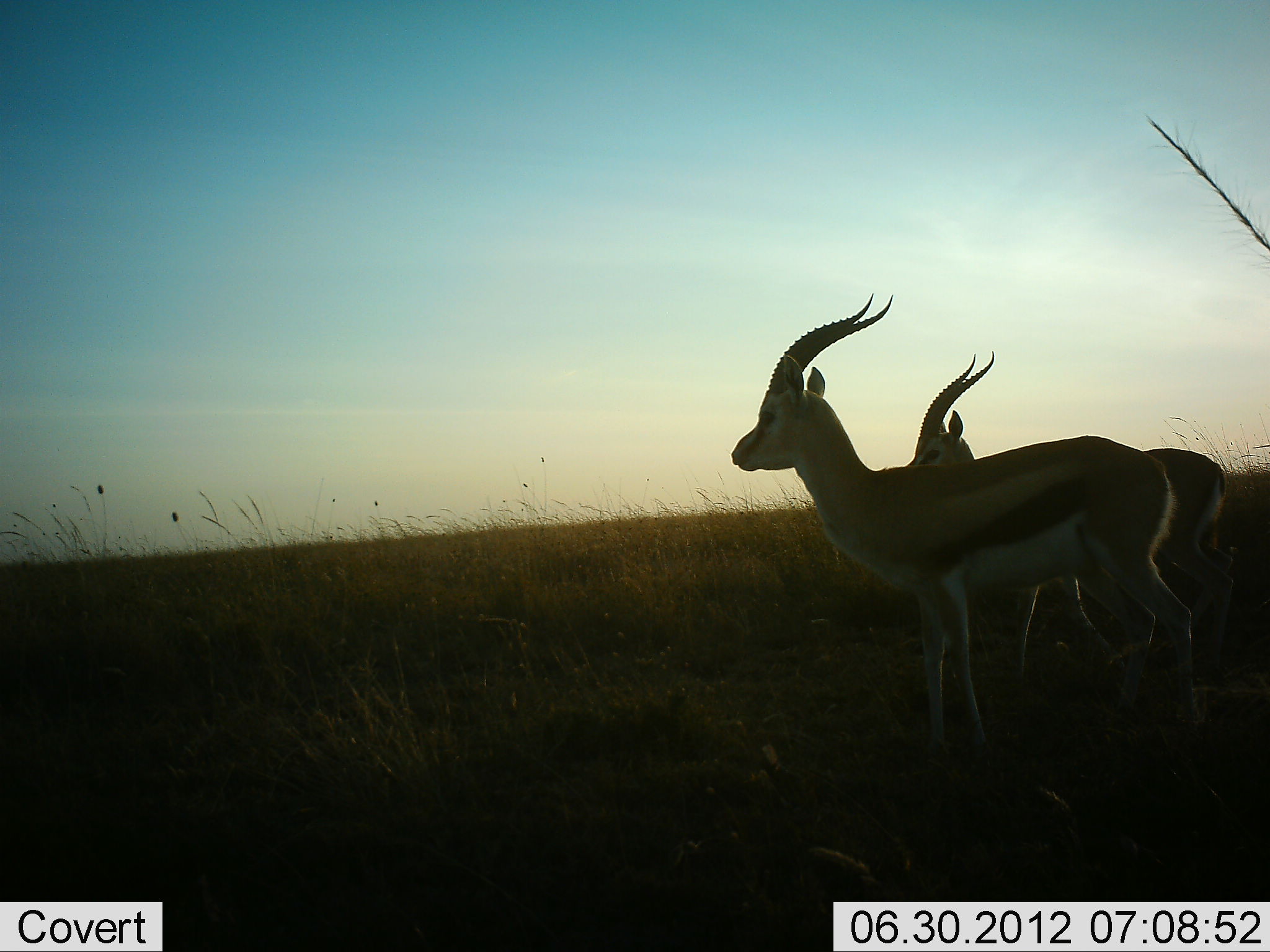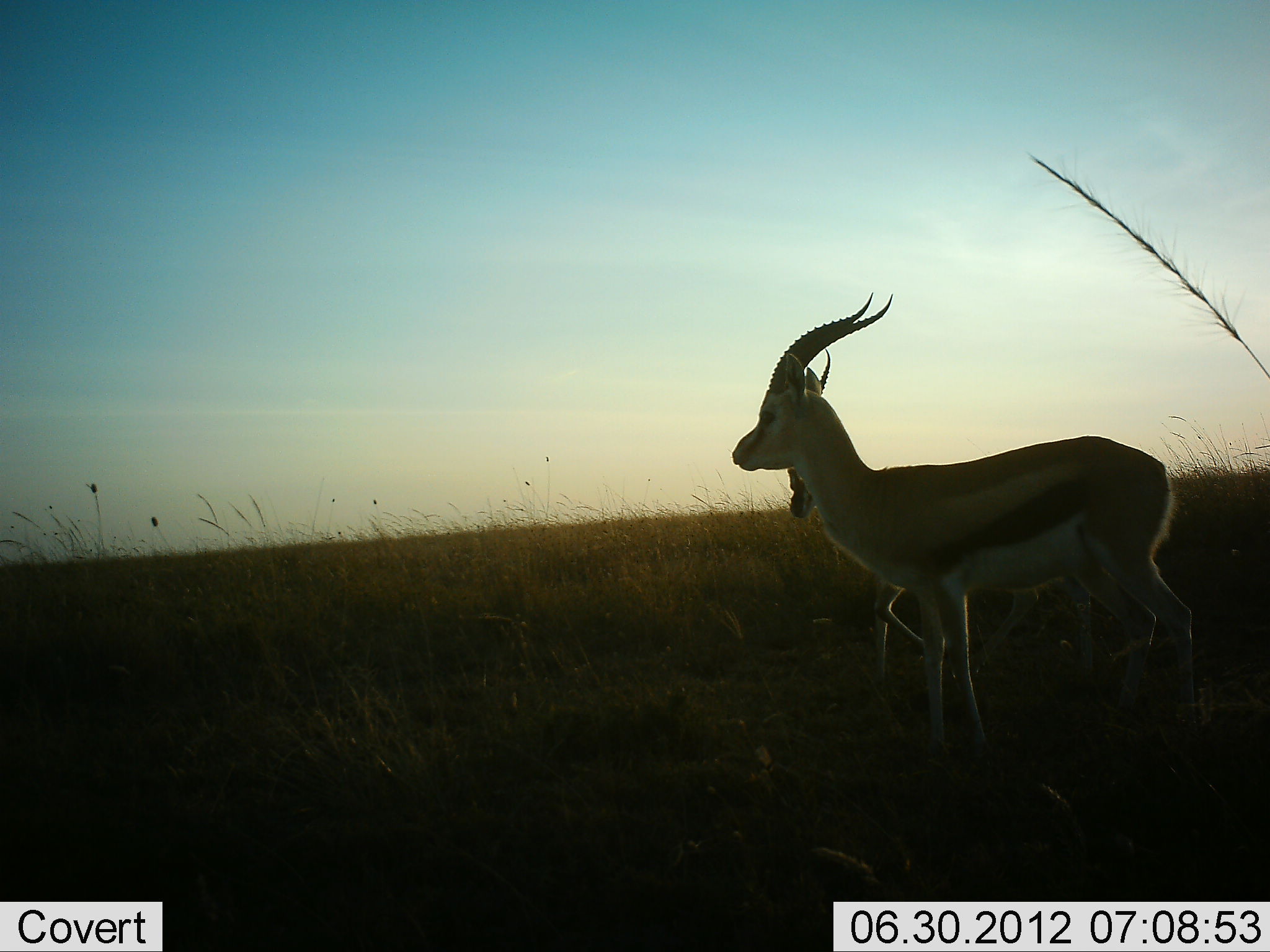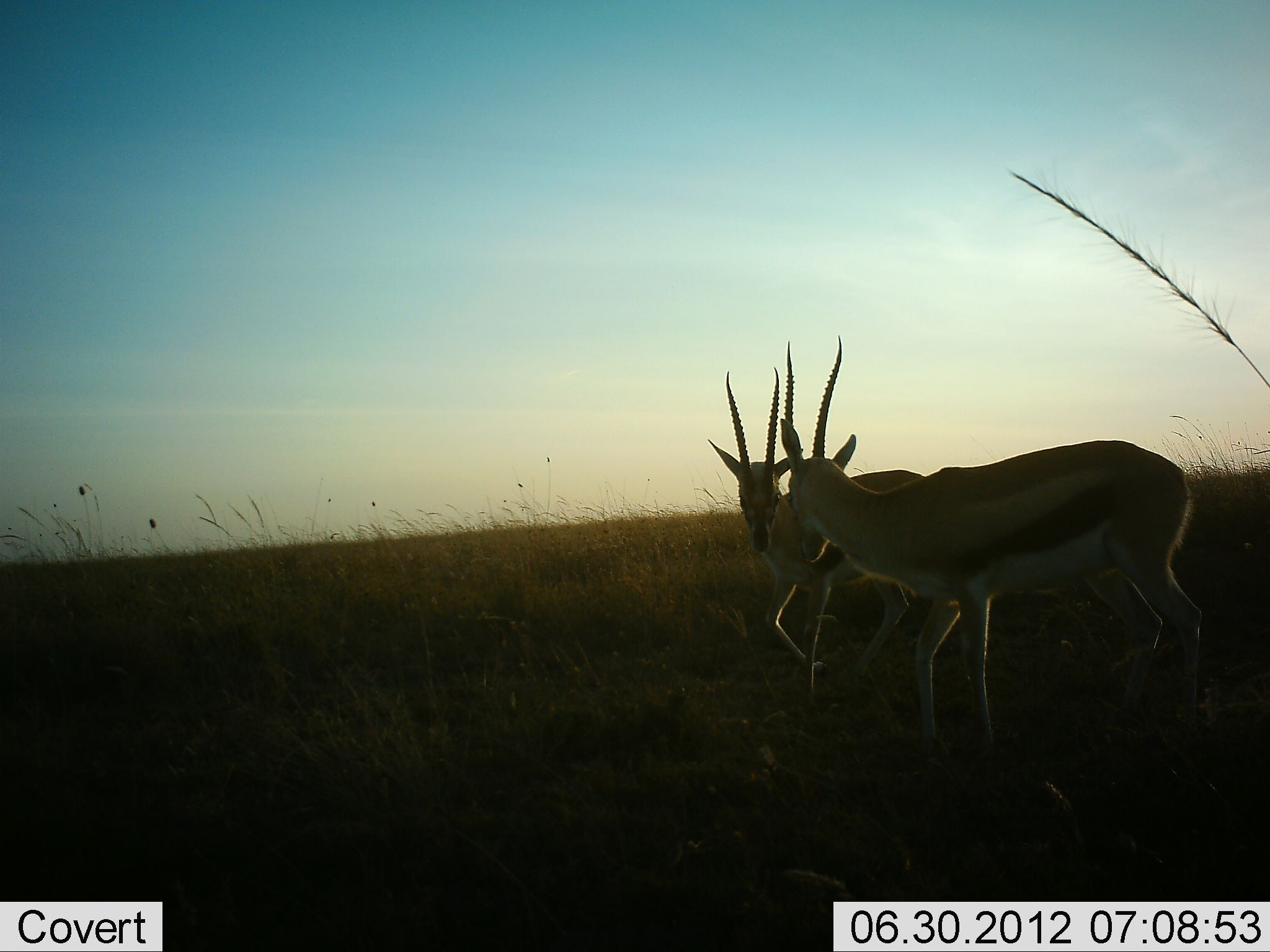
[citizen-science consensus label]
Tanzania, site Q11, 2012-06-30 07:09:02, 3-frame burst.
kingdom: Animalia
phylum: Chordata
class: Mammalia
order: Artiodactyla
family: Bovidae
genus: Eudorcas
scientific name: Eudorcas thomsonii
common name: thomson's gazelle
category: gazellethomsons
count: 2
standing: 60%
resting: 0%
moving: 40%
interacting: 60%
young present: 0%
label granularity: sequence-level